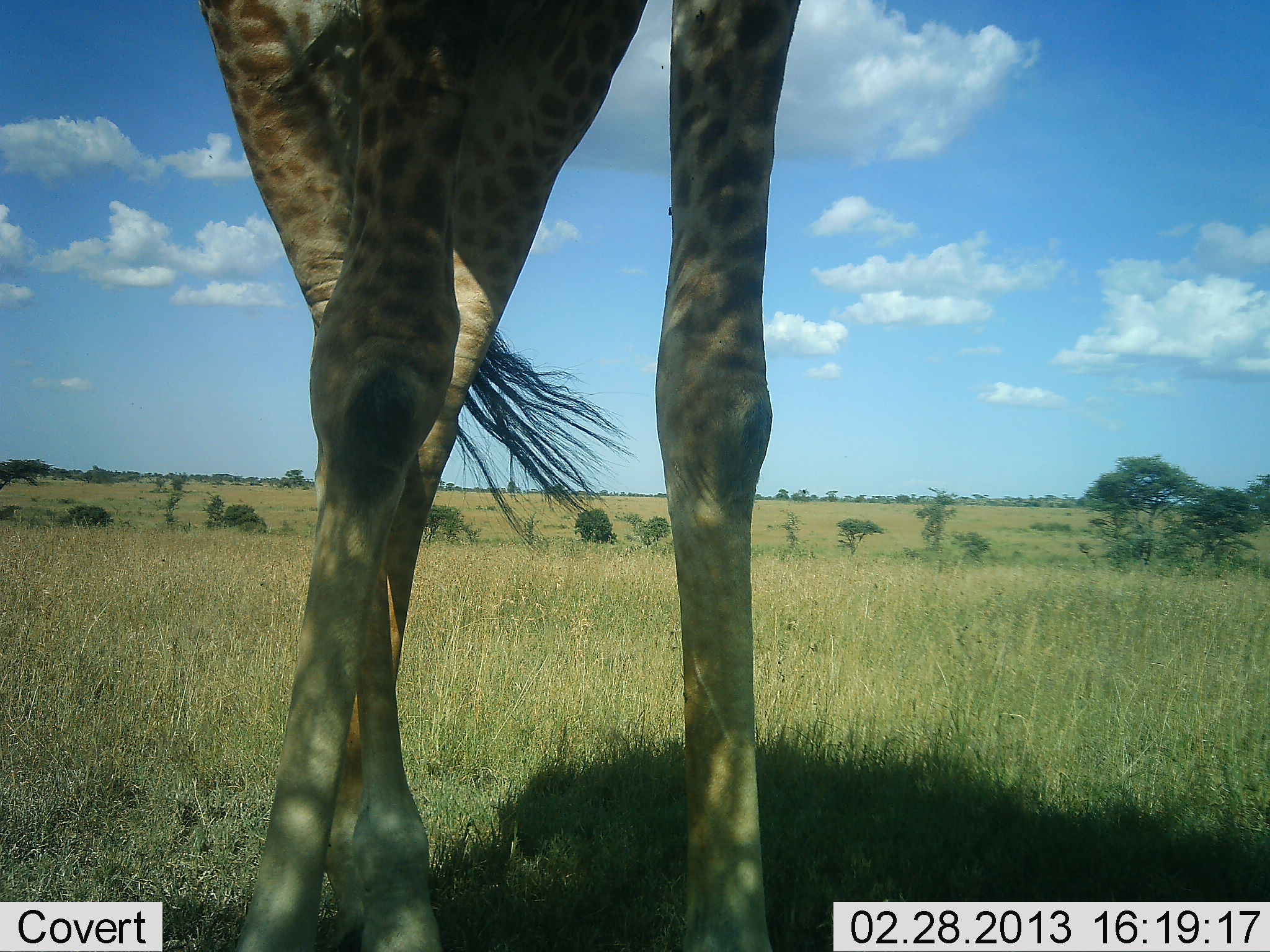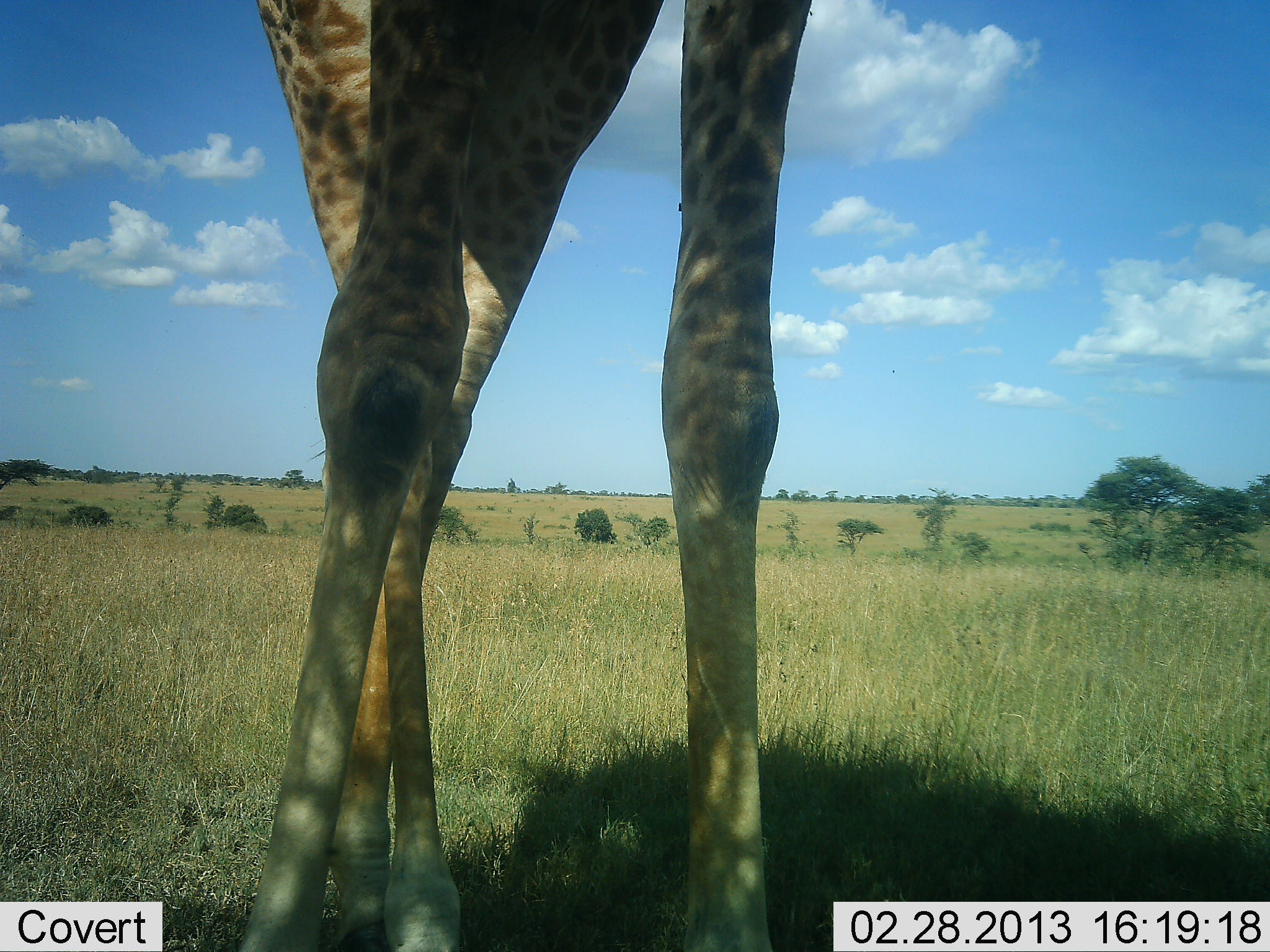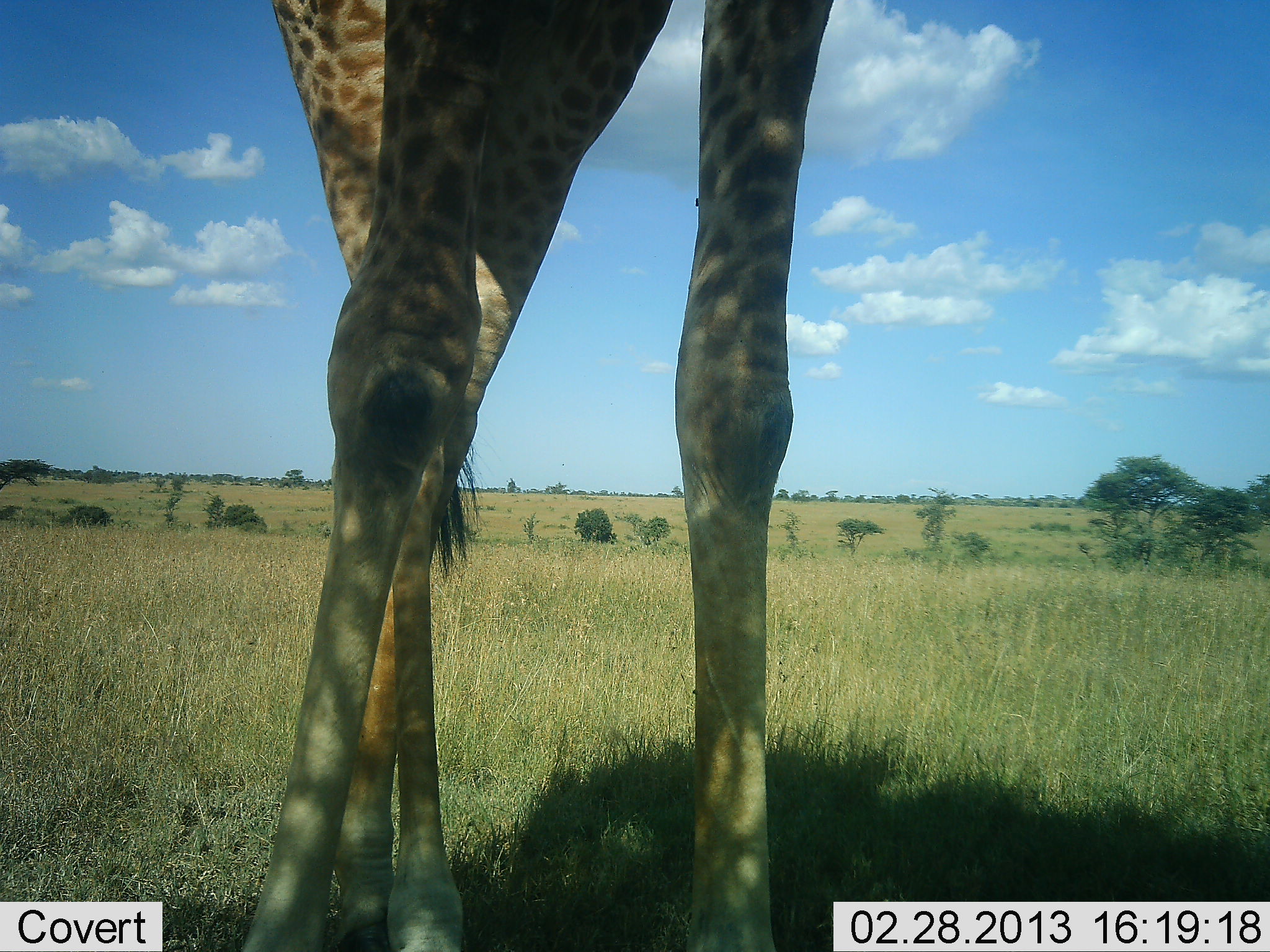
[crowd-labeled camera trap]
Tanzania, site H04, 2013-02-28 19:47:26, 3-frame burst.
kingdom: Animalia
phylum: Chordata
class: Mammalia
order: Artiodactyla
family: Giraffidae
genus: Giraffa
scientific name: Giraffa camelopardalis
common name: giraffe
Giraffe (Giraffa camelopardalis), count 1. Behavior (volunteer vote fractions): standing 69%, resting 0%, moving 22%, interacting 6%. Young present (vote fraction): 0%. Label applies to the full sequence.